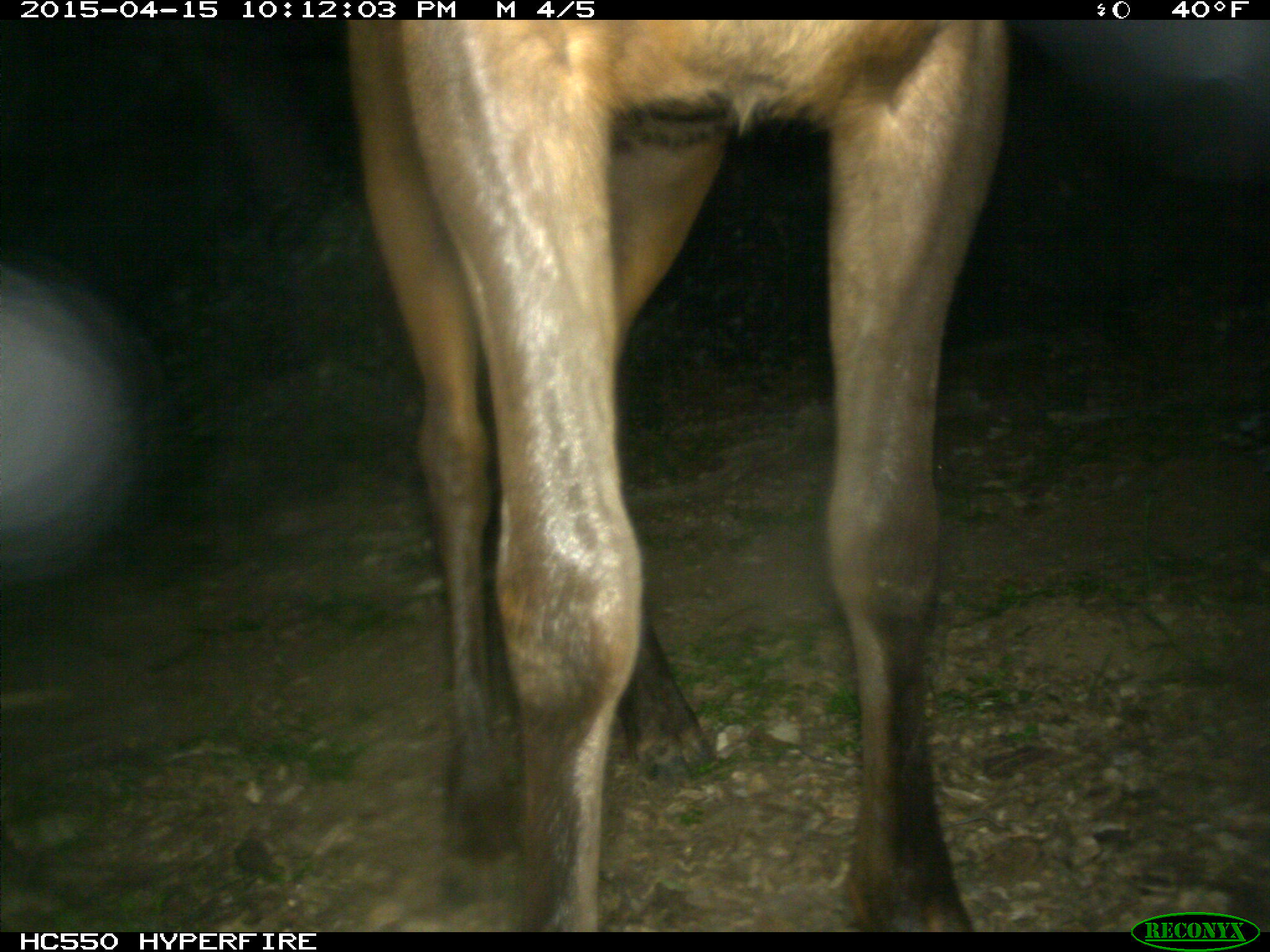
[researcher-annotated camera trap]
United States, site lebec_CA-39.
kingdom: Animalia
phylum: Chordata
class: Mammalia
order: Artiodactyla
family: Cervidae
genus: Cervus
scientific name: Cervus canadensis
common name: elk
Cervus canadensis (elk).